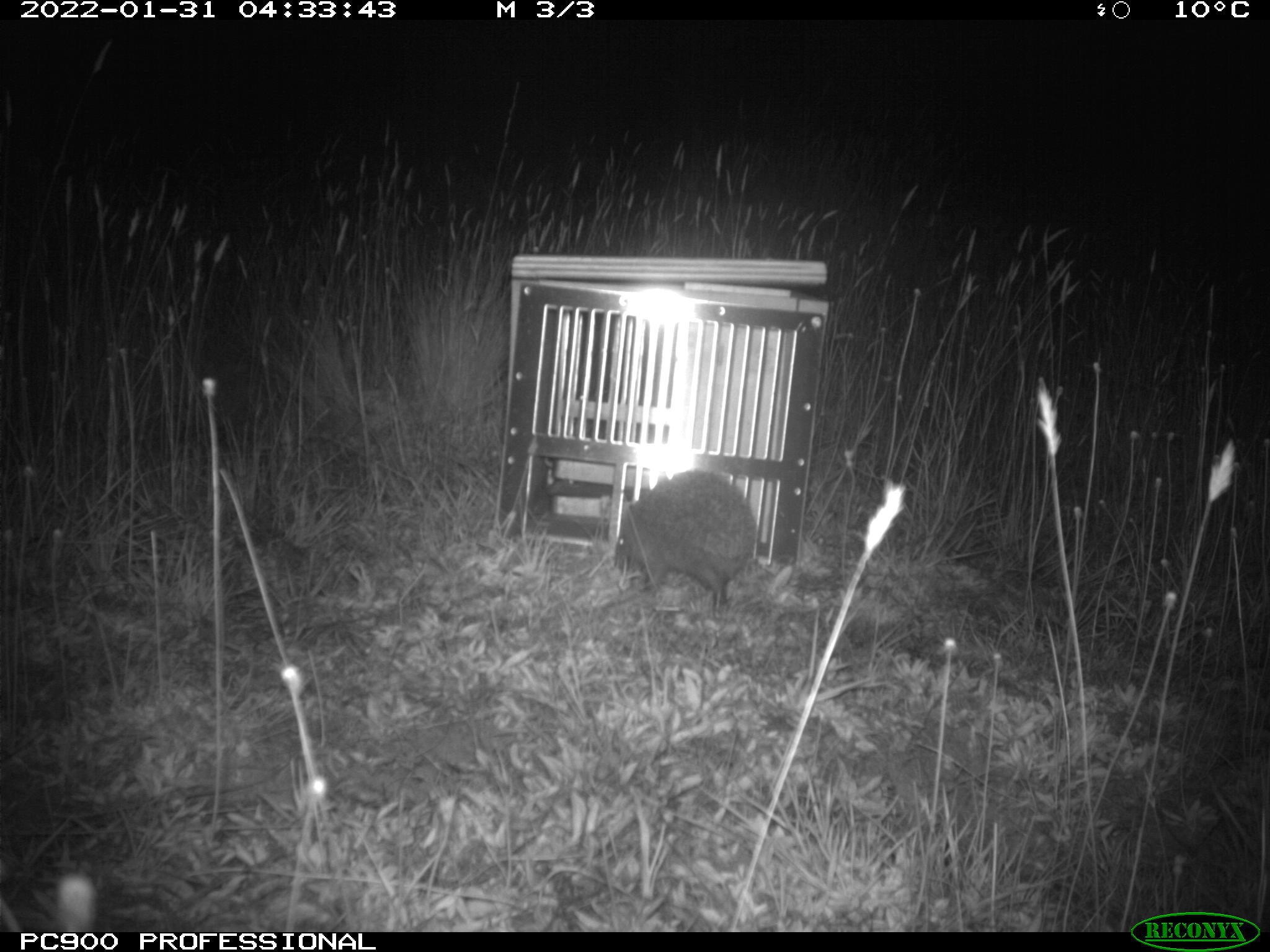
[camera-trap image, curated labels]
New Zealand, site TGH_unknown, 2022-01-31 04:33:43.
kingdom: Animalia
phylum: Chordata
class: Mammalia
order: Eulipotyphla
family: Erinaceidae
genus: Erinaceus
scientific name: Erinaceus europaeus europaeus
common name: european hedgehog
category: hedgehog